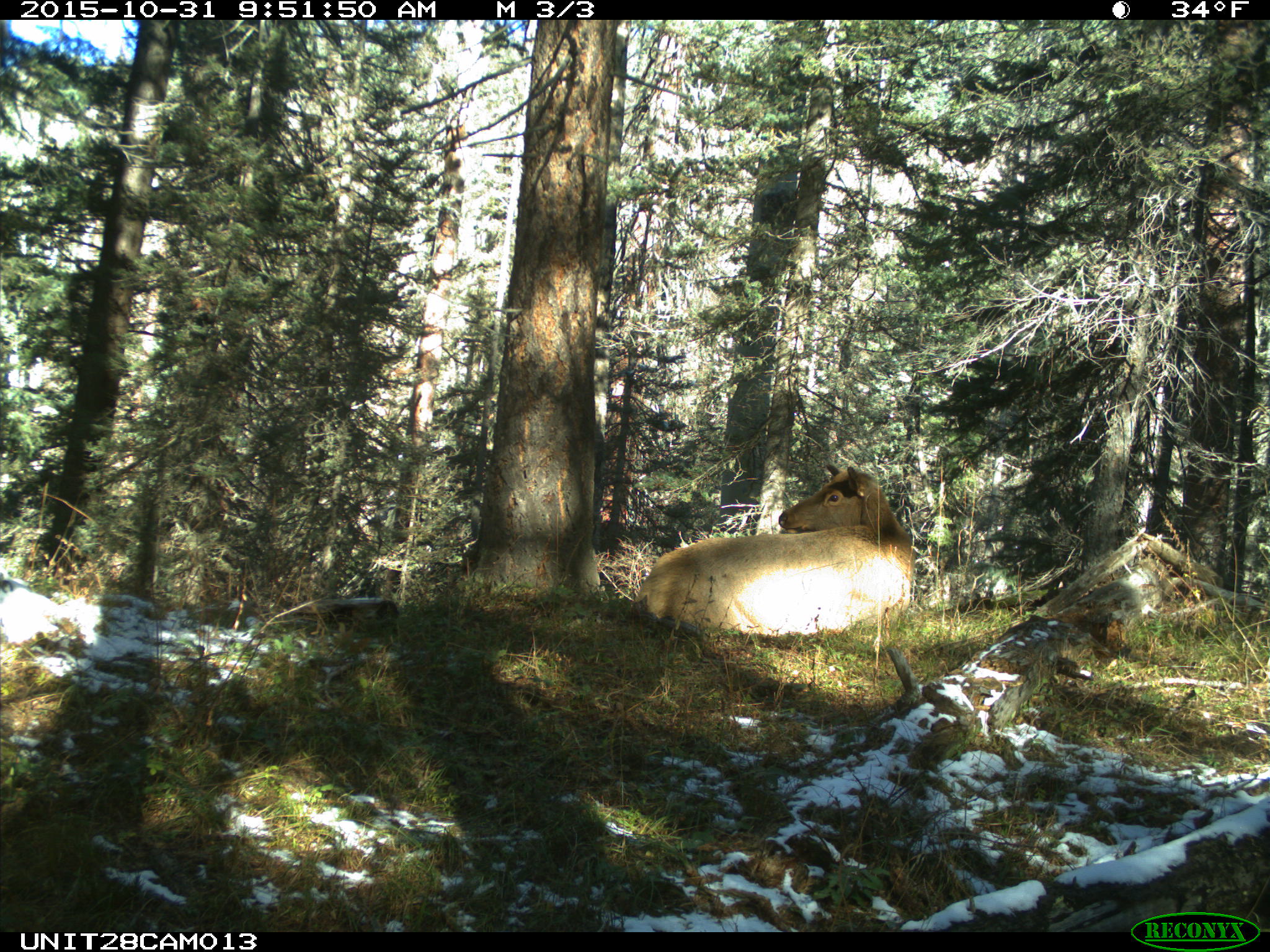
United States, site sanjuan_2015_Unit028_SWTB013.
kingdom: Animalia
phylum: Chordata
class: Mammalia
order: Artiodactyla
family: Cervidae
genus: Cervus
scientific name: Cervus elaphus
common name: red deer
Cervus elaphus (red deer).